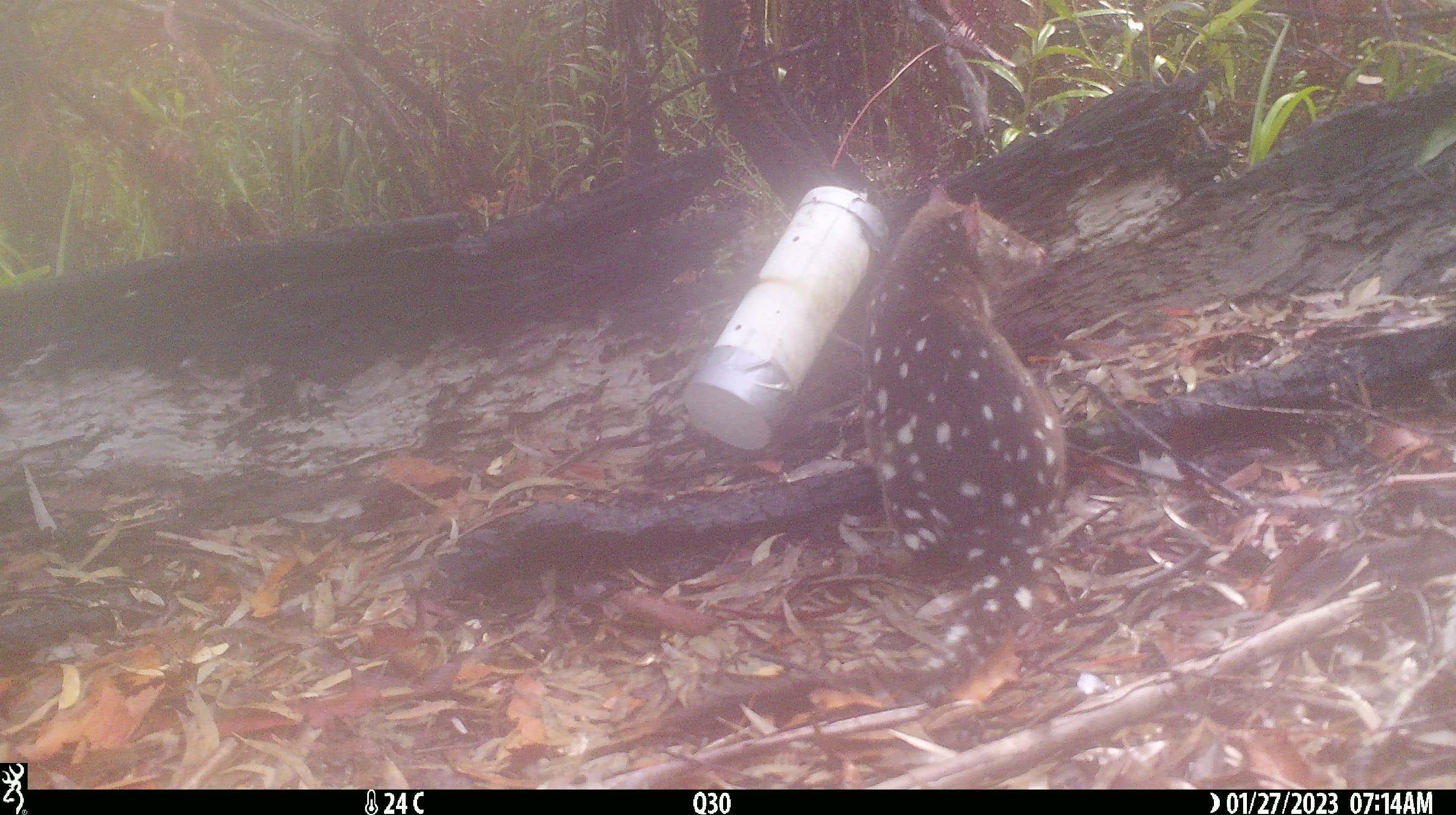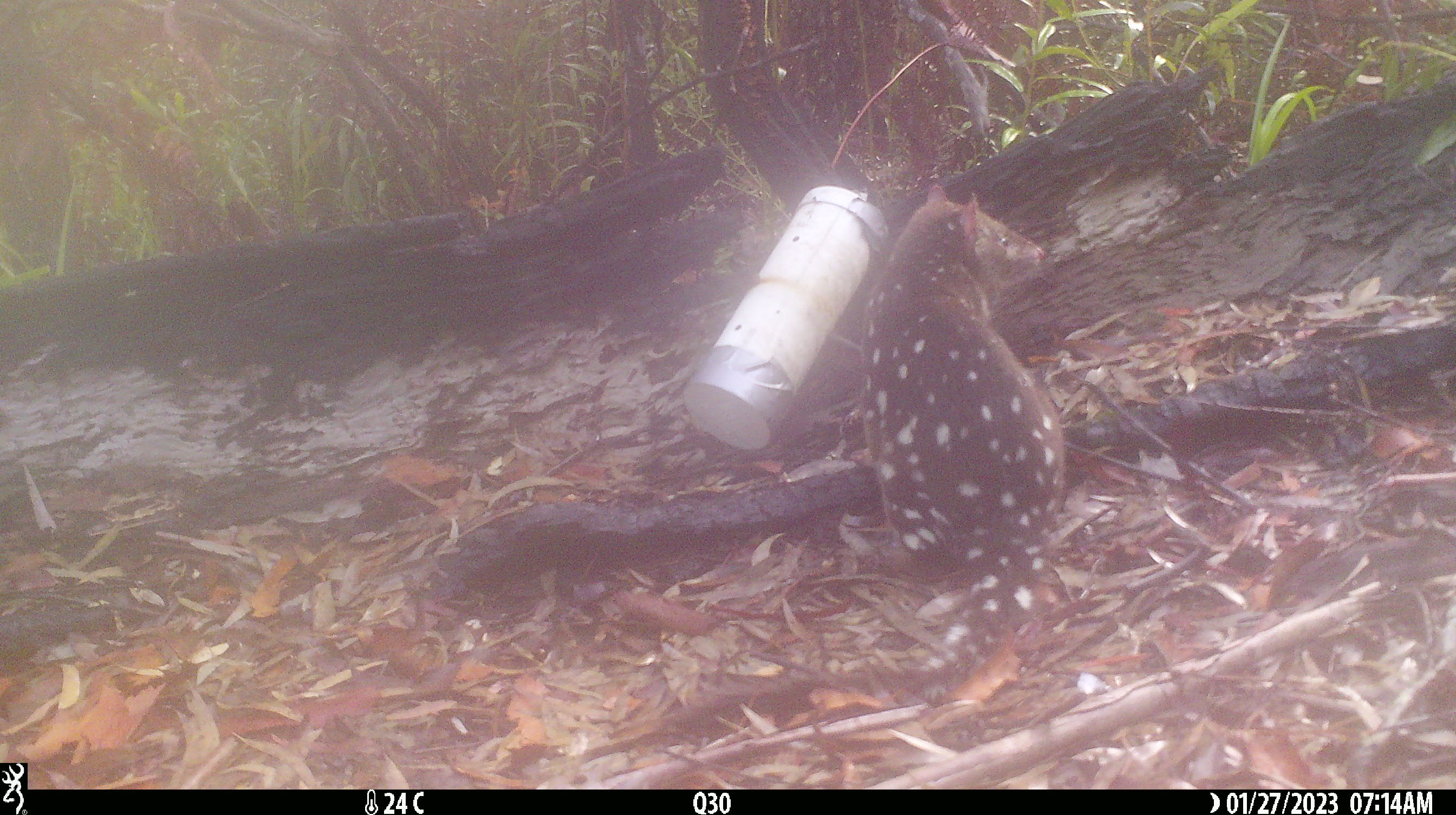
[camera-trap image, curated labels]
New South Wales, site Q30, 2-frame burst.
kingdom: Animalia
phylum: Chordata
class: Mammalia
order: Dasyuromorphia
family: Dasyuridae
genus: Dasyurus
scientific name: Dasyurus maculatus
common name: spotted-tailed quoll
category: quoll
Quoll (spotted-tailed quoll) (Dasyurus maculatus).